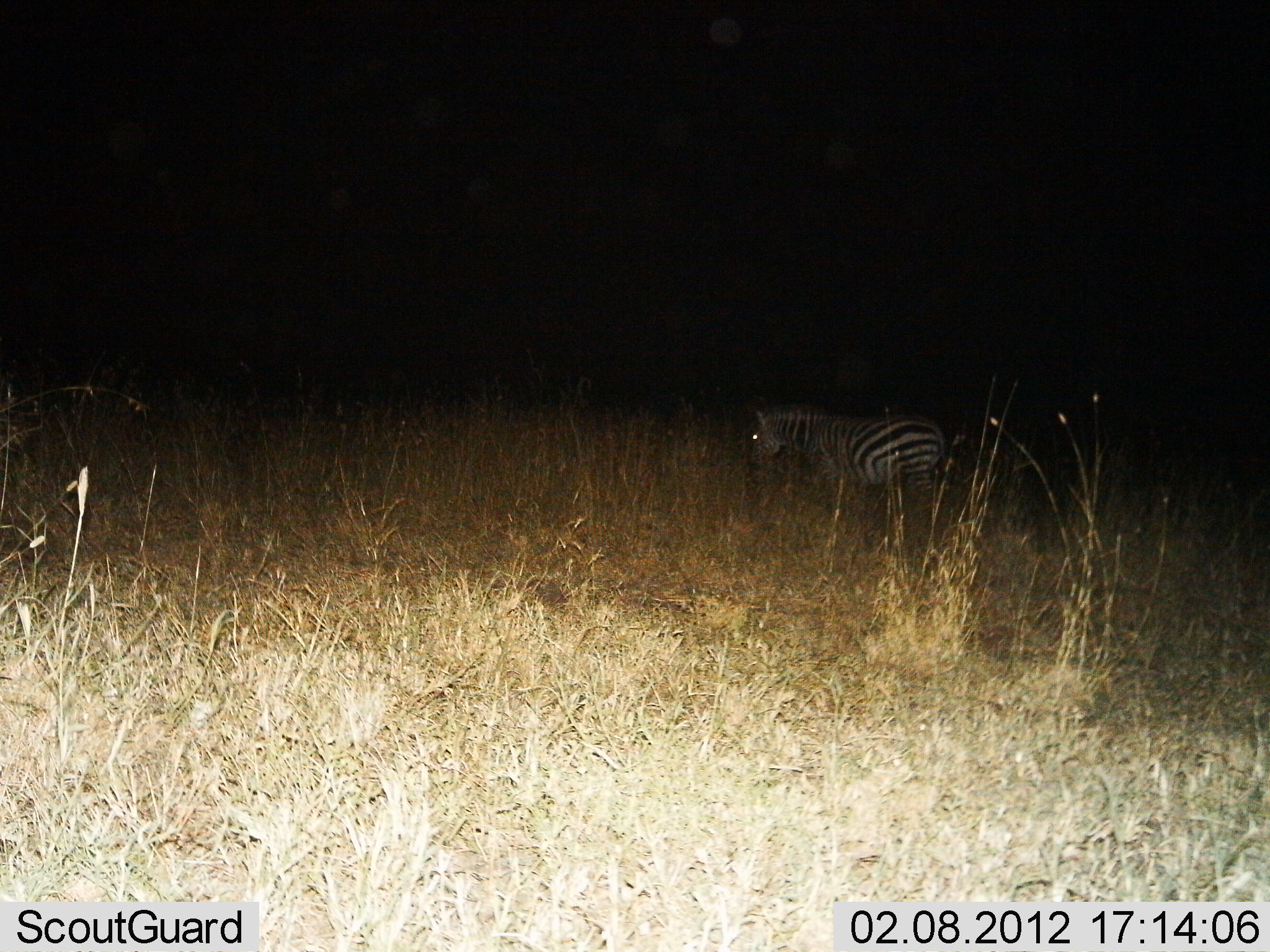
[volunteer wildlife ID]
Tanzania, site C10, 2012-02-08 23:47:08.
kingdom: Animalia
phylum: Chordata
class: Mammalia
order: Perissodactyla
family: Equidae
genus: Equus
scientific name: Equus quagga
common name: plains zebra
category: zebra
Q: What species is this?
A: Zebra (plains zebra) (Equus quagga).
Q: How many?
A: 1.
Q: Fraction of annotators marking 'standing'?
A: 67%.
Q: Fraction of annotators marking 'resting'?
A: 4%.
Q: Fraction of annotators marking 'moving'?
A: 22%.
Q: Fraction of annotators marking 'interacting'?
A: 0%.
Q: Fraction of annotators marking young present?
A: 0%.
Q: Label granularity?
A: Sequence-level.